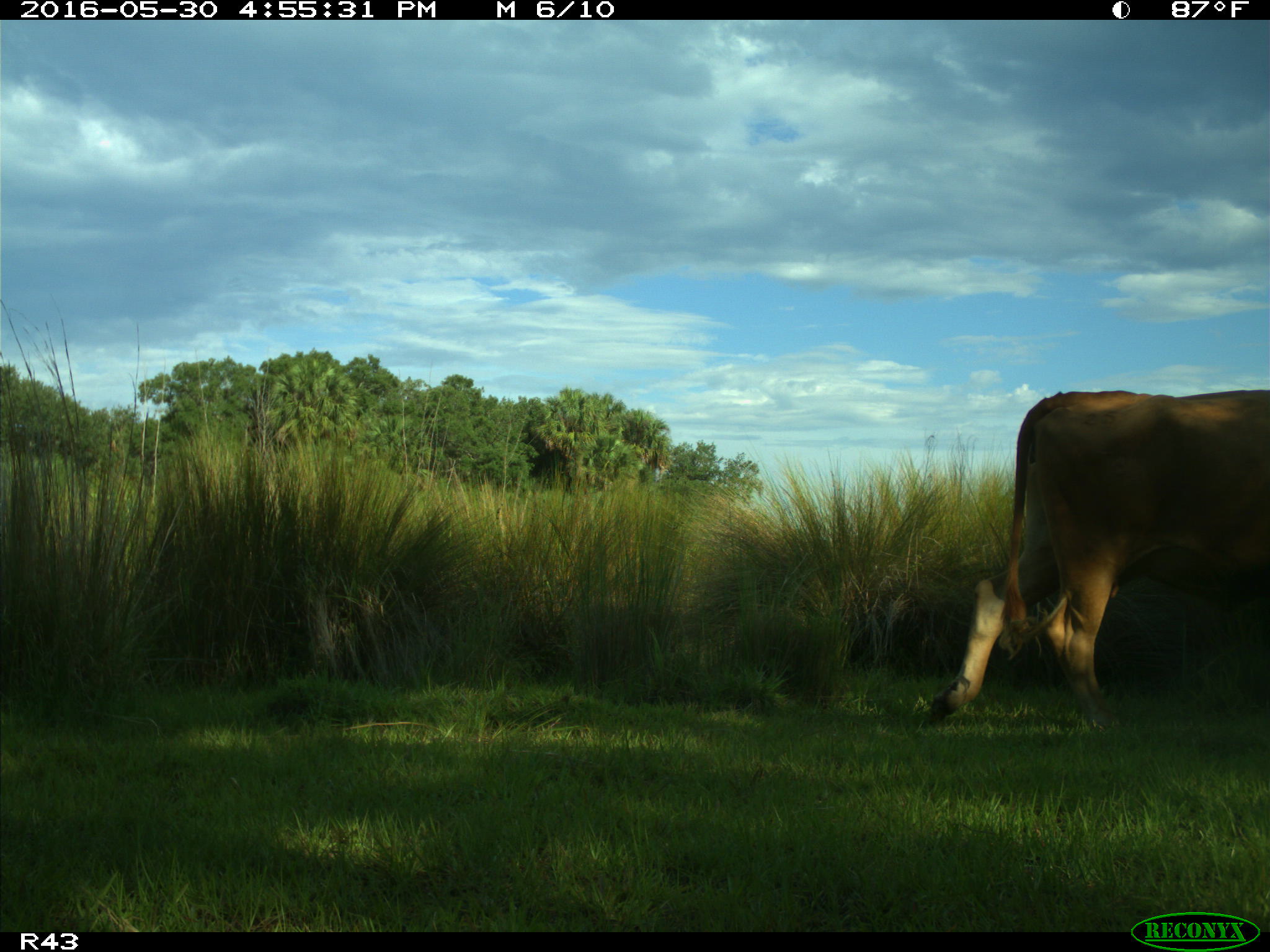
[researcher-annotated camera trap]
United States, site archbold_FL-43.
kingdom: Animalia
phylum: Chordata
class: Mammalia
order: Artiodactyla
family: Bovidae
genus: Bos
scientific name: Bos taurus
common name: domestic cow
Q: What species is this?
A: Bos taurus (domestic cow).